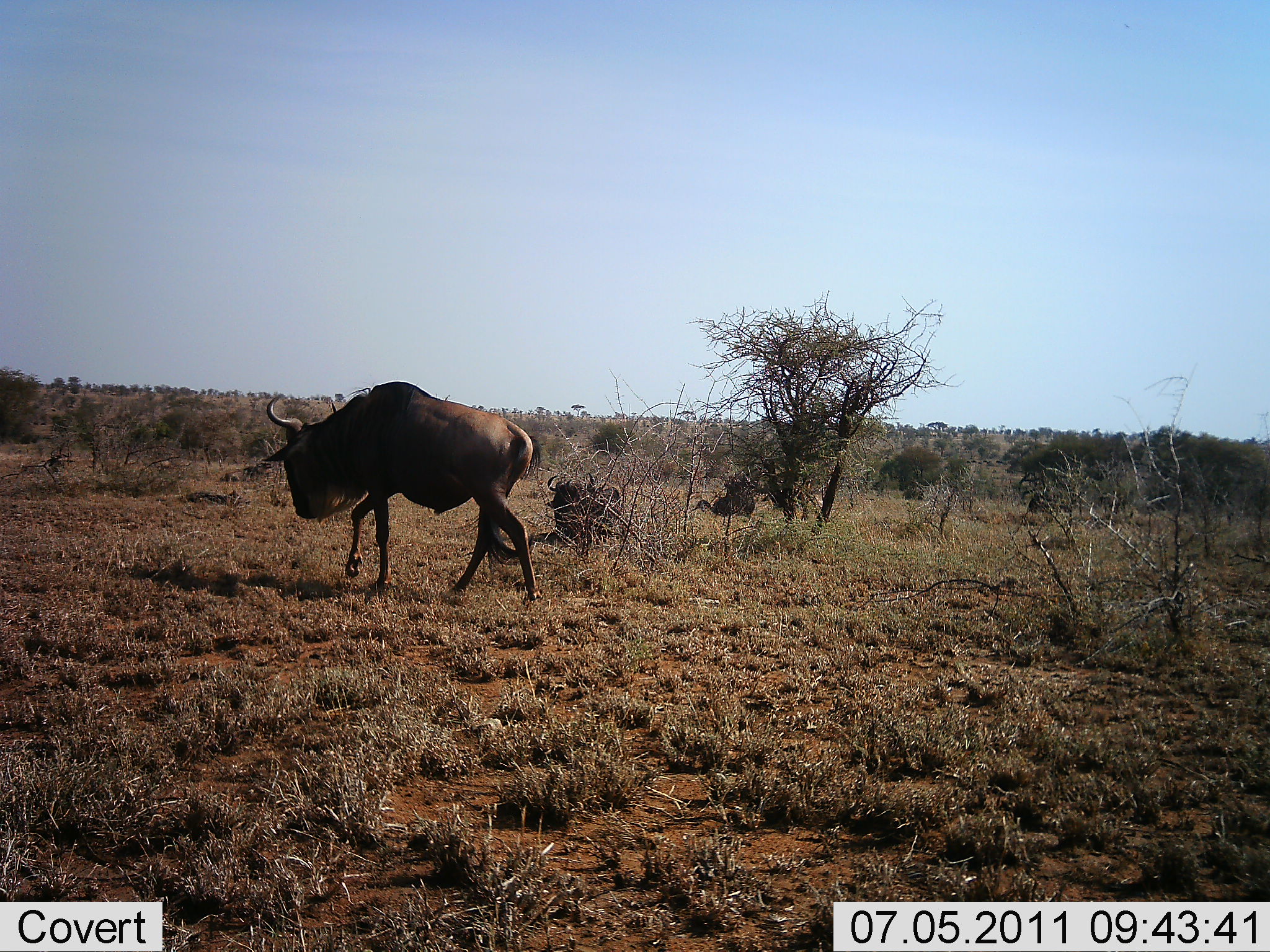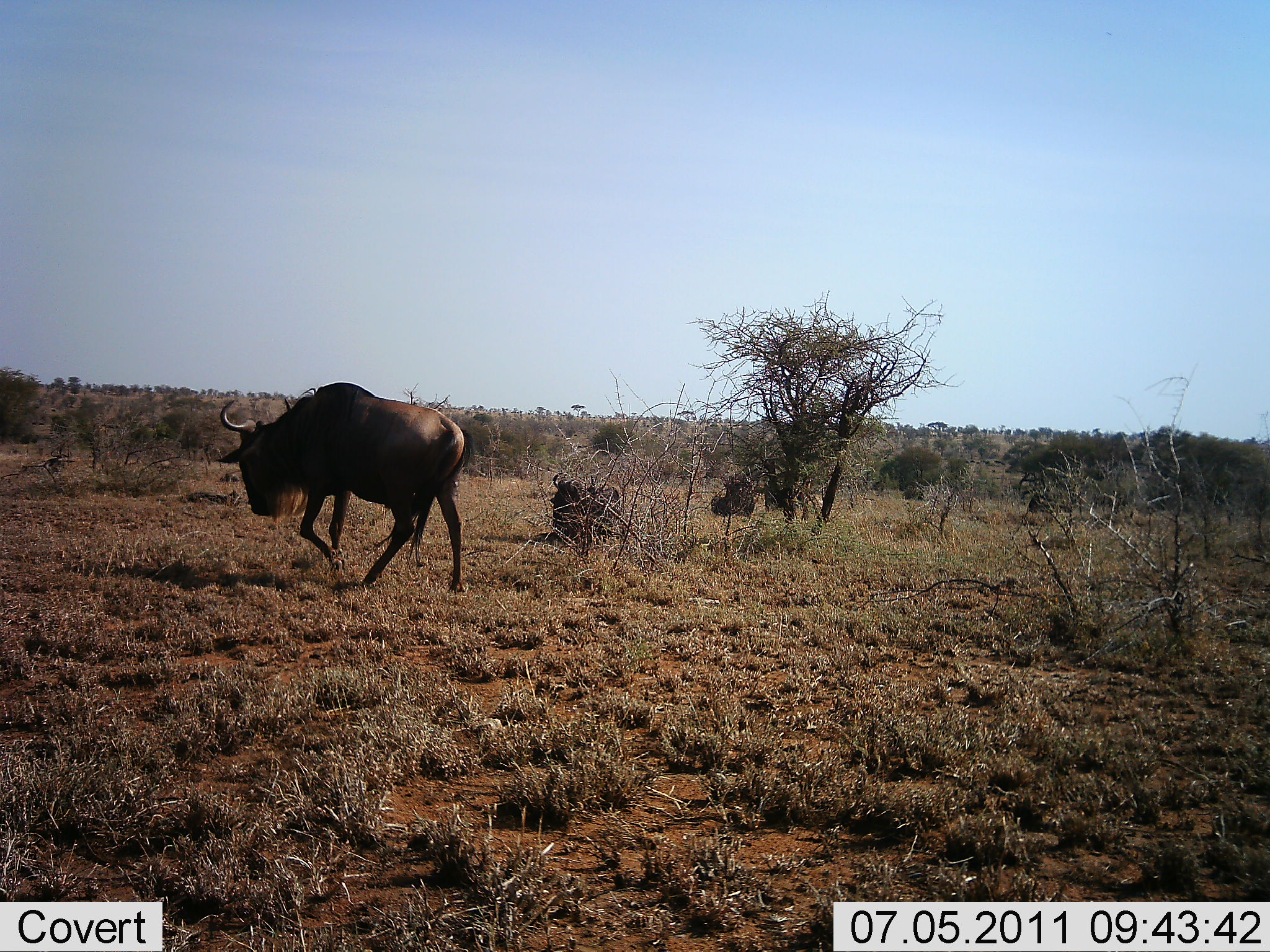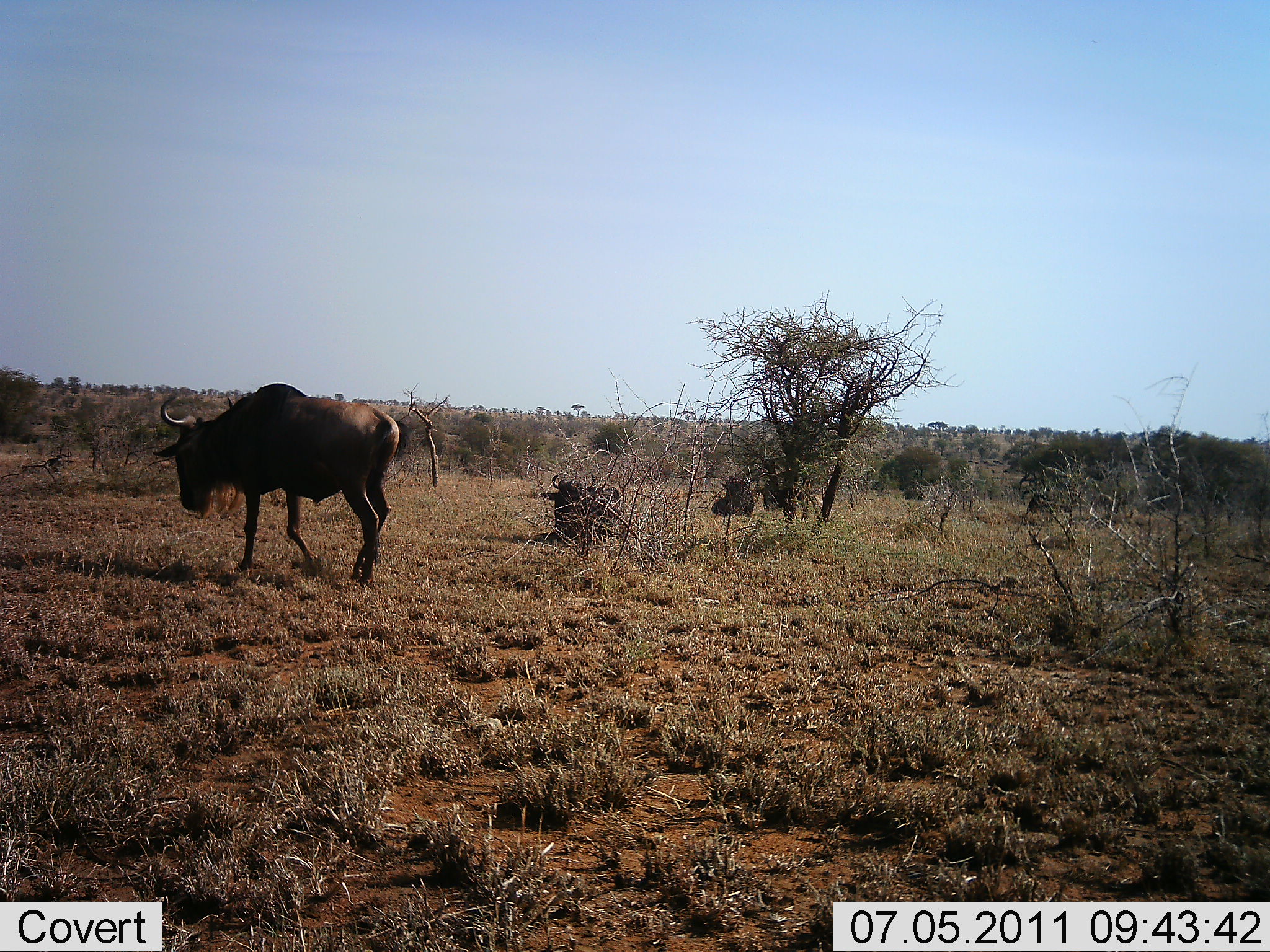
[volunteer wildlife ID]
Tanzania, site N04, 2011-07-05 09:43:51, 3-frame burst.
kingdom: Animalia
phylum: Chordata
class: Mammalia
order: Artiodactyla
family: Bovidae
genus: Connochaetes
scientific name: Connochaetes taurinus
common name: blue wildebeest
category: wildebeest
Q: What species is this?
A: Wildebeest (blue wildebeest) (Connochaetes taurinus).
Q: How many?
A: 3.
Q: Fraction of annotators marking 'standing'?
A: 27%.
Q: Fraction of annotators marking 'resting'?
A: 64%.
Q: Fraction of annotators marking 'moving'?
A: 82%.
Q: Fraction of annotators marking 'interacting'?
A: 0%.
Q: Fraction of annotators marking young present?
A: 0%.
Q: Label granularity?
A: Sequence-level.